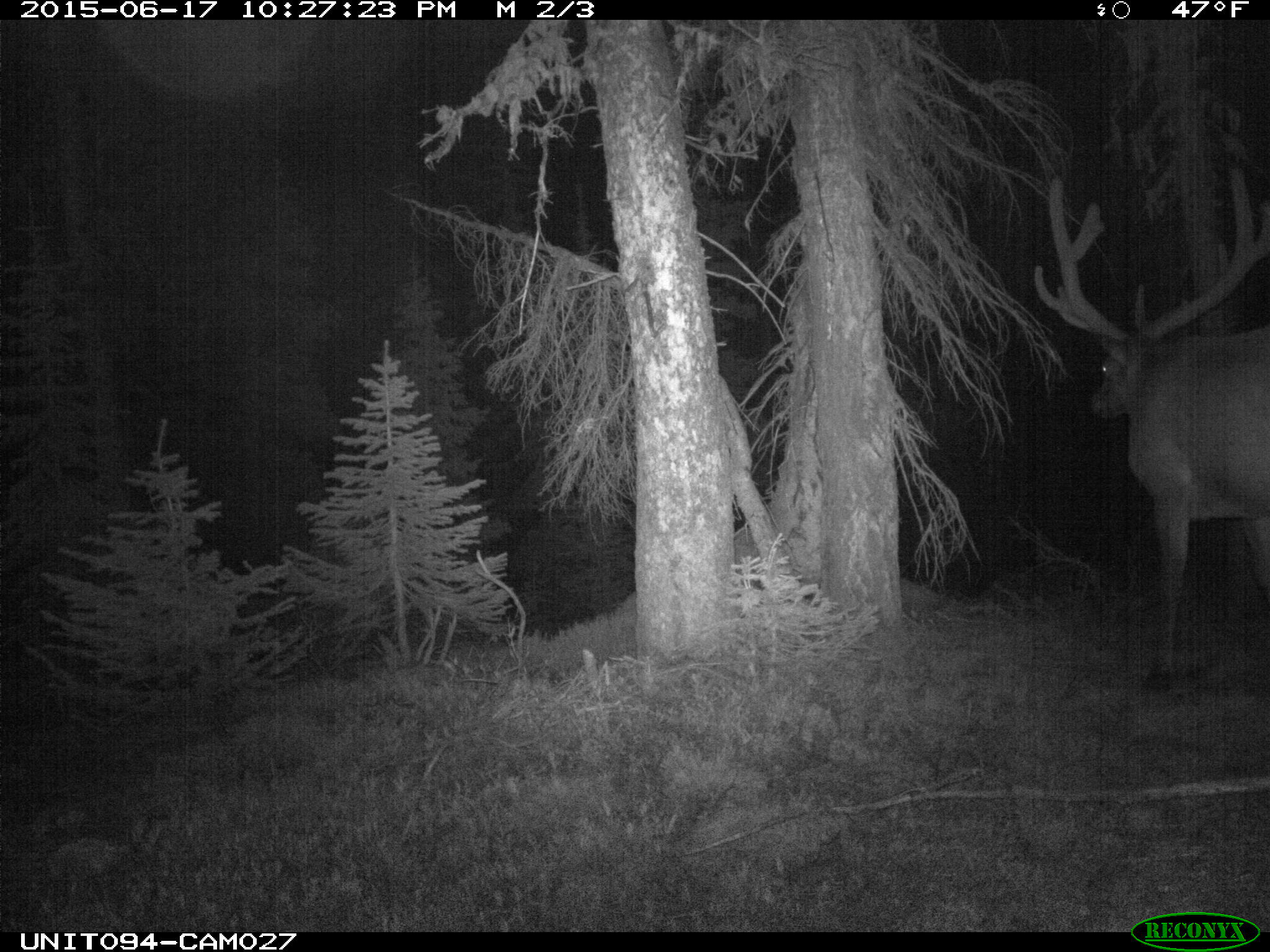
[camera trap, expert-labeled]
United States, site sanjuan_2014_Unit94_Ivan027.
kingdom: Animalia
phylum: Chordata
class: Mammalia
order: Artiodactyla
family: Cervidae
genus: Cervus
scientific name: Cervus elaphus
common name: red deer